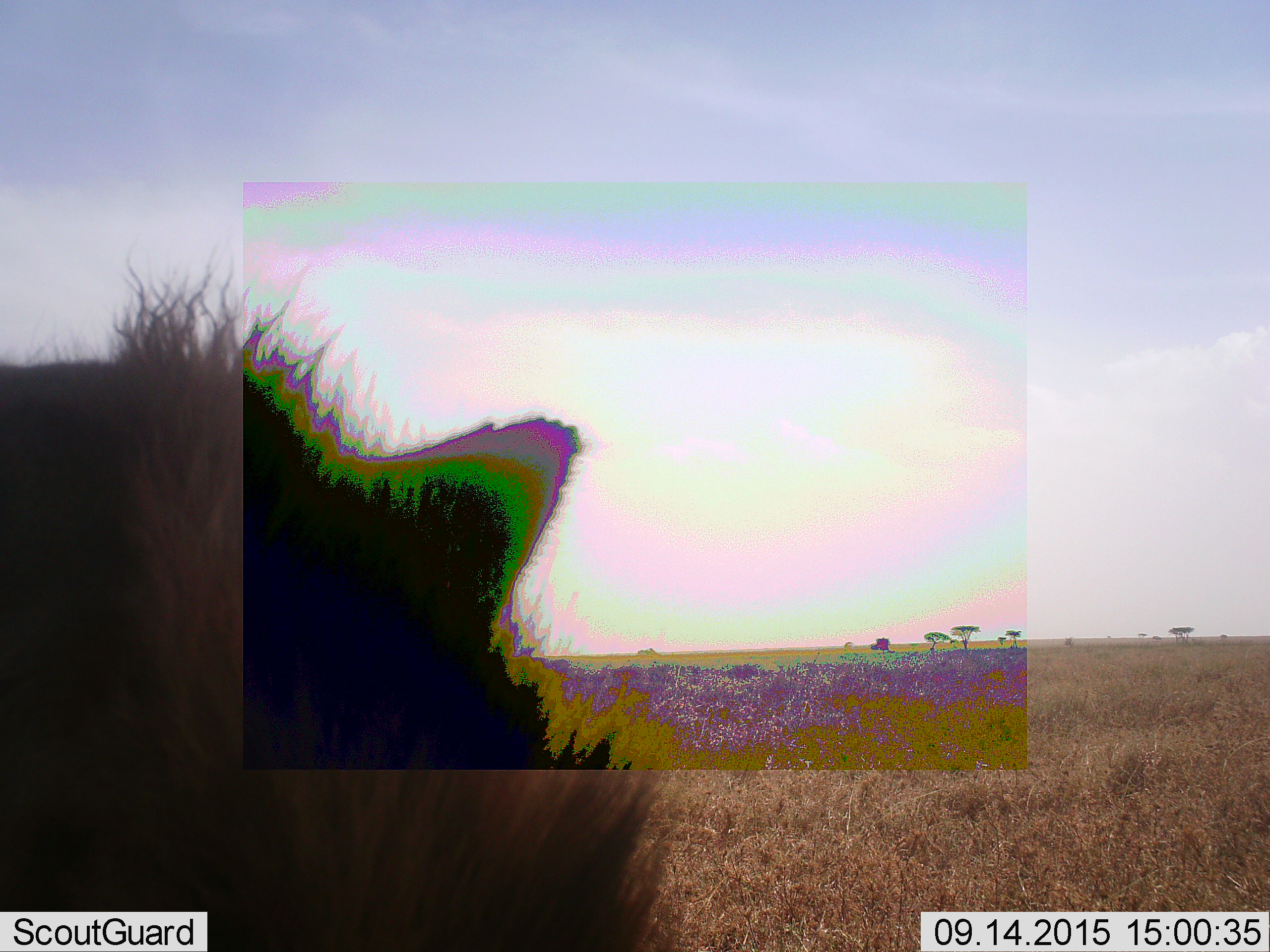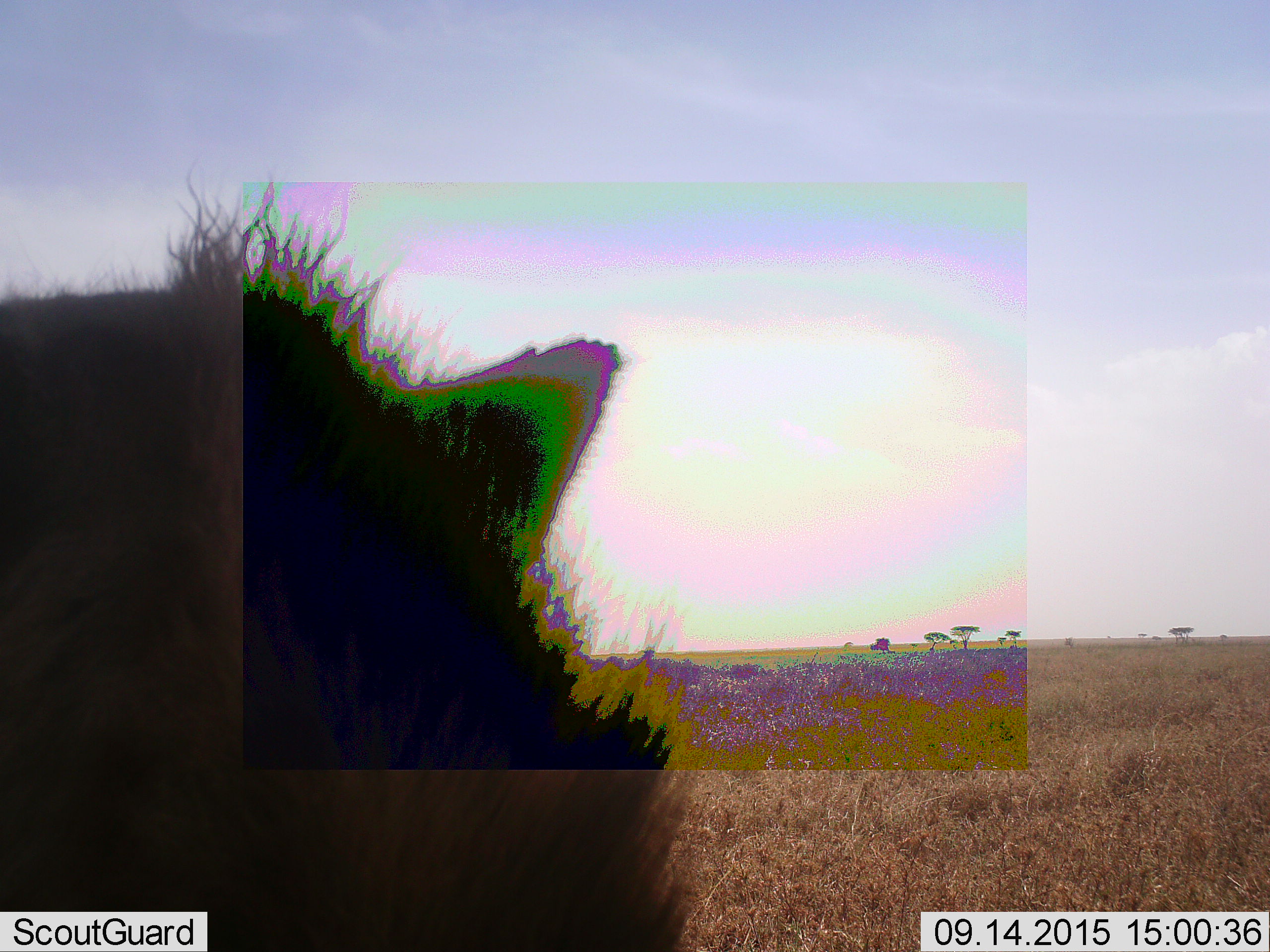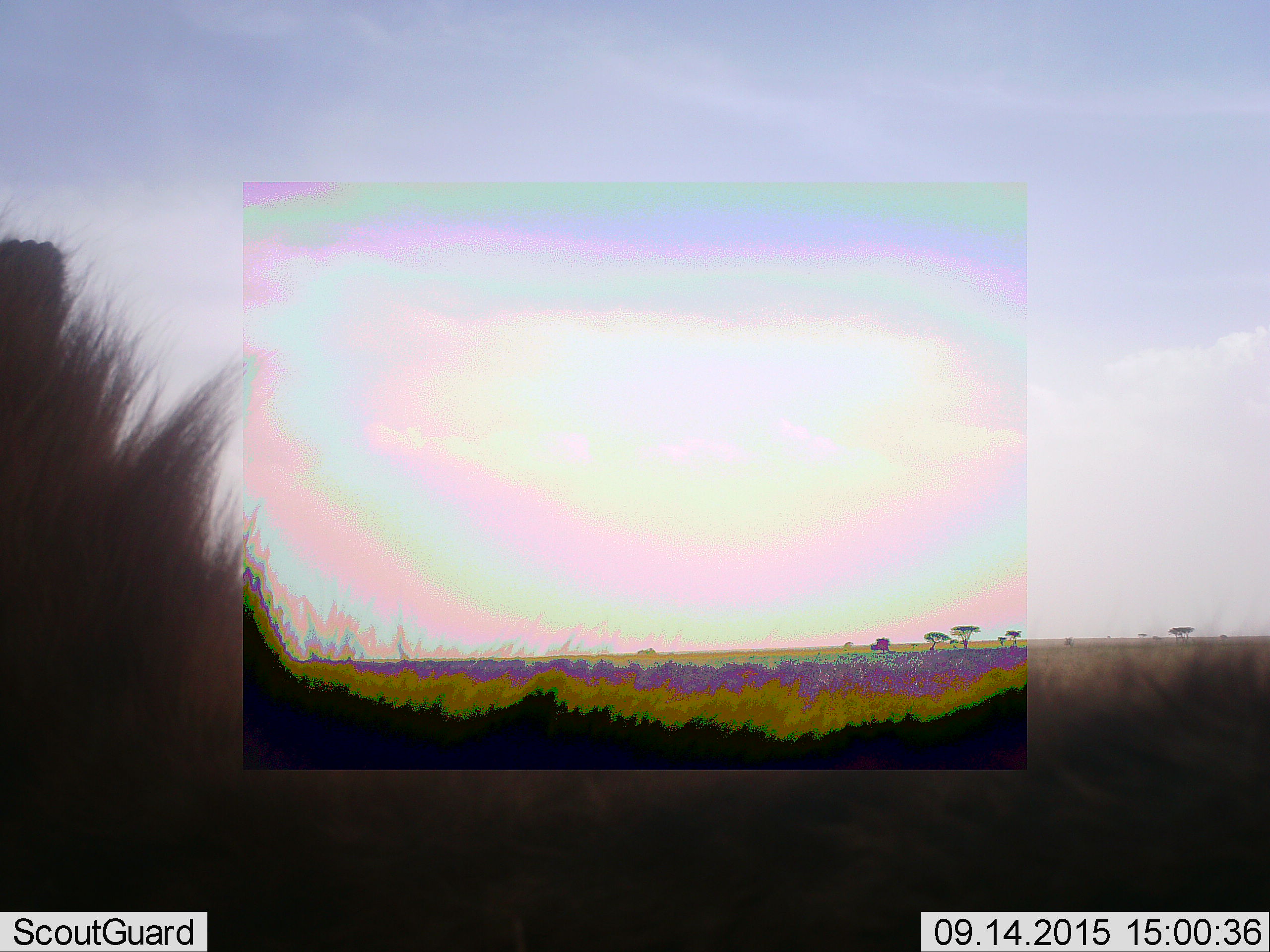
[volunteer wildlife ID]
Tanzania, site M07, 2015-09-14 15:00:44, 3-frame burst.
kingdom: Animalia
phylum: Chordata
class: Mammalia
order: Carnivora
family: Hyaenidae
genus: Crocuta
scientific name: Crocuta crocuta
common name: spotted hyena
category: hyenaspotted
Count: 1.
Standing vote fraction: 50%.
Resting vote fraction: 0%.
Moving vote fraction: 50%.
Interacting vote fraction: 0%.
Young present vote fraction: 0%.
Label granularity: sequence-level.